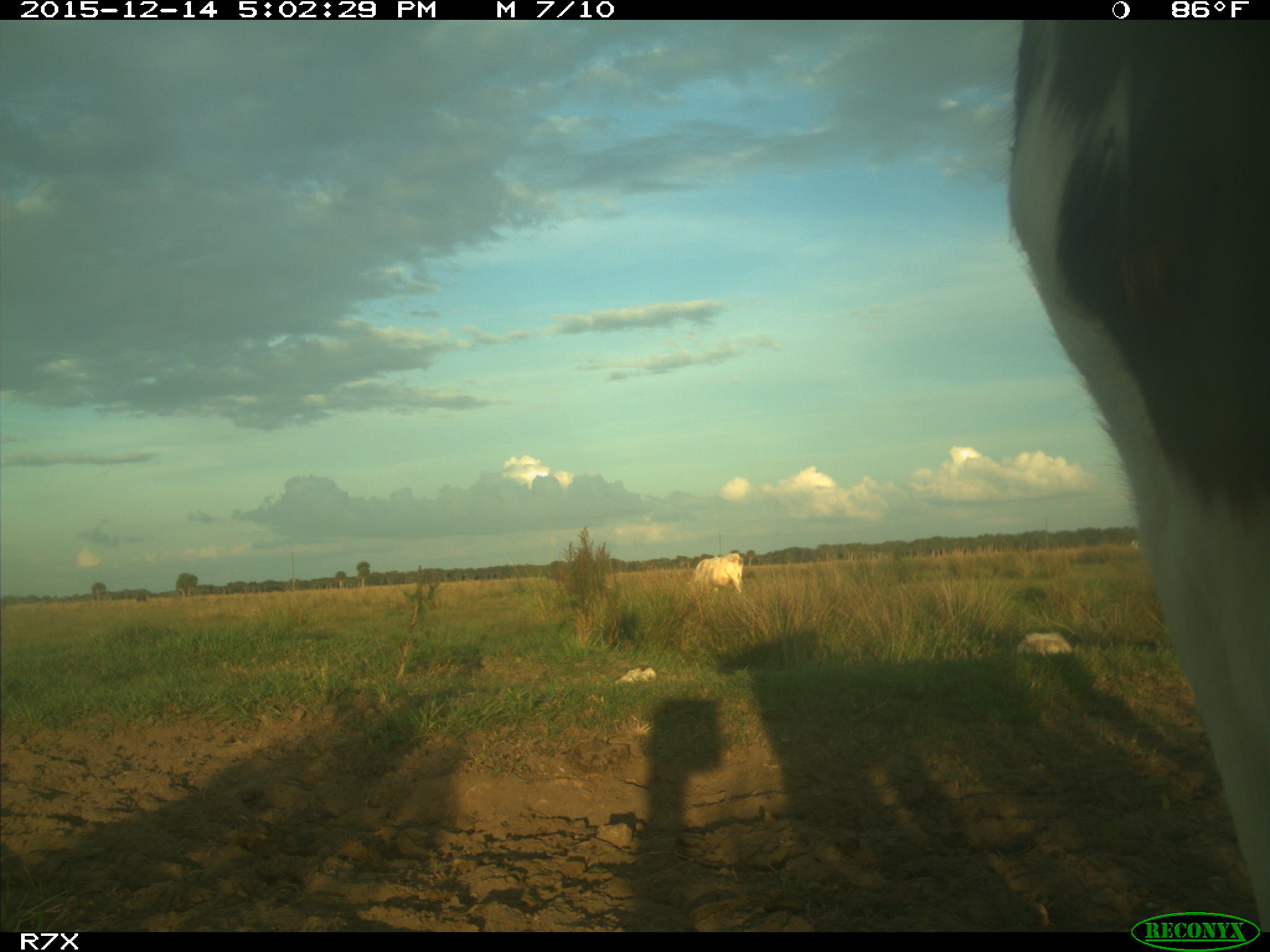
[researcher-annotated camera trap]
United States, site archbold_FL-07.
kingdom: Animalia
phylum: Chordata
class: Mammalia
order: Artiodactyla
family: Bovidae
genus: Bos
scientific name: Bos taurus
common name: domestic cow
Bos taurus (domestic cow).